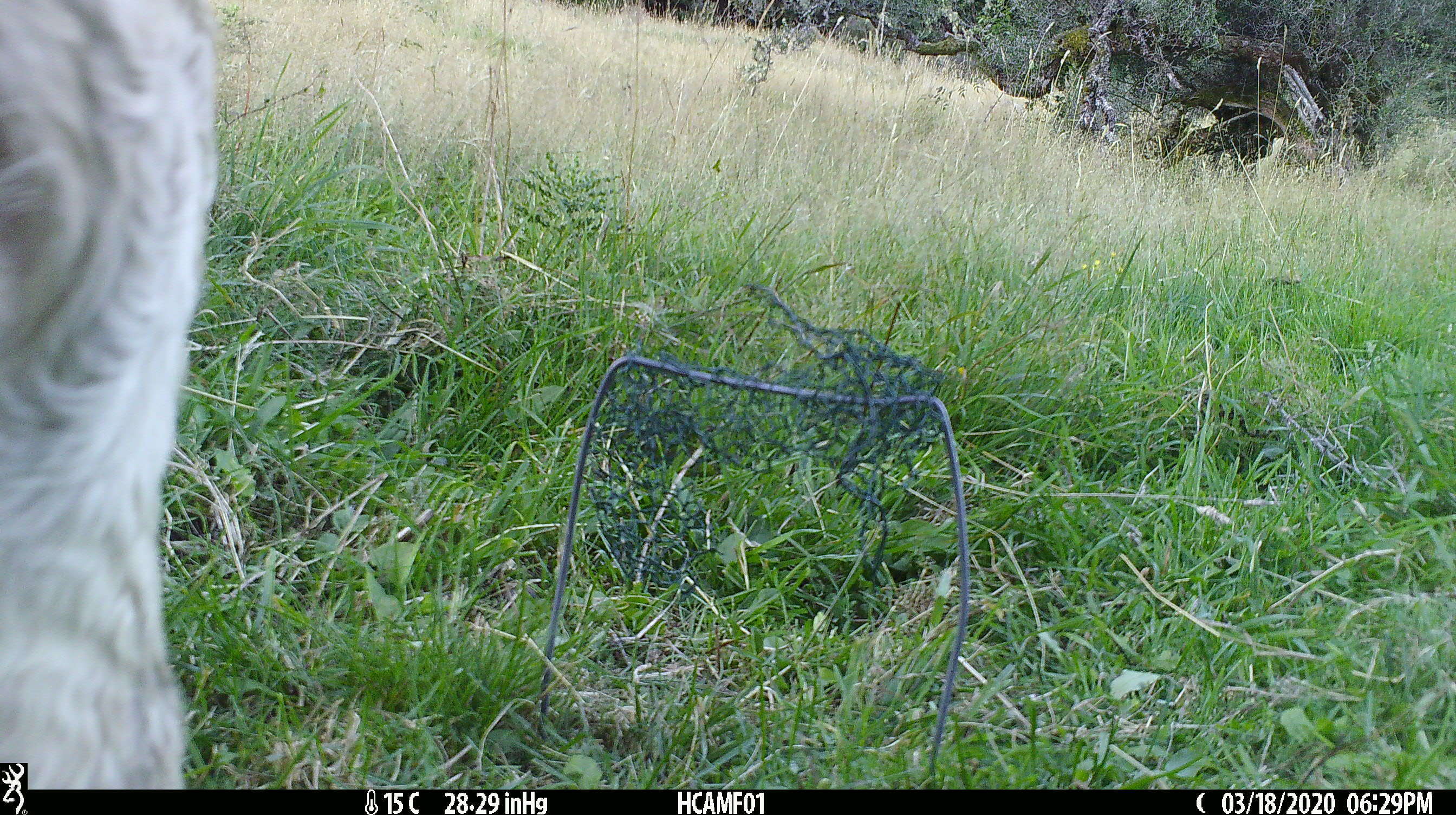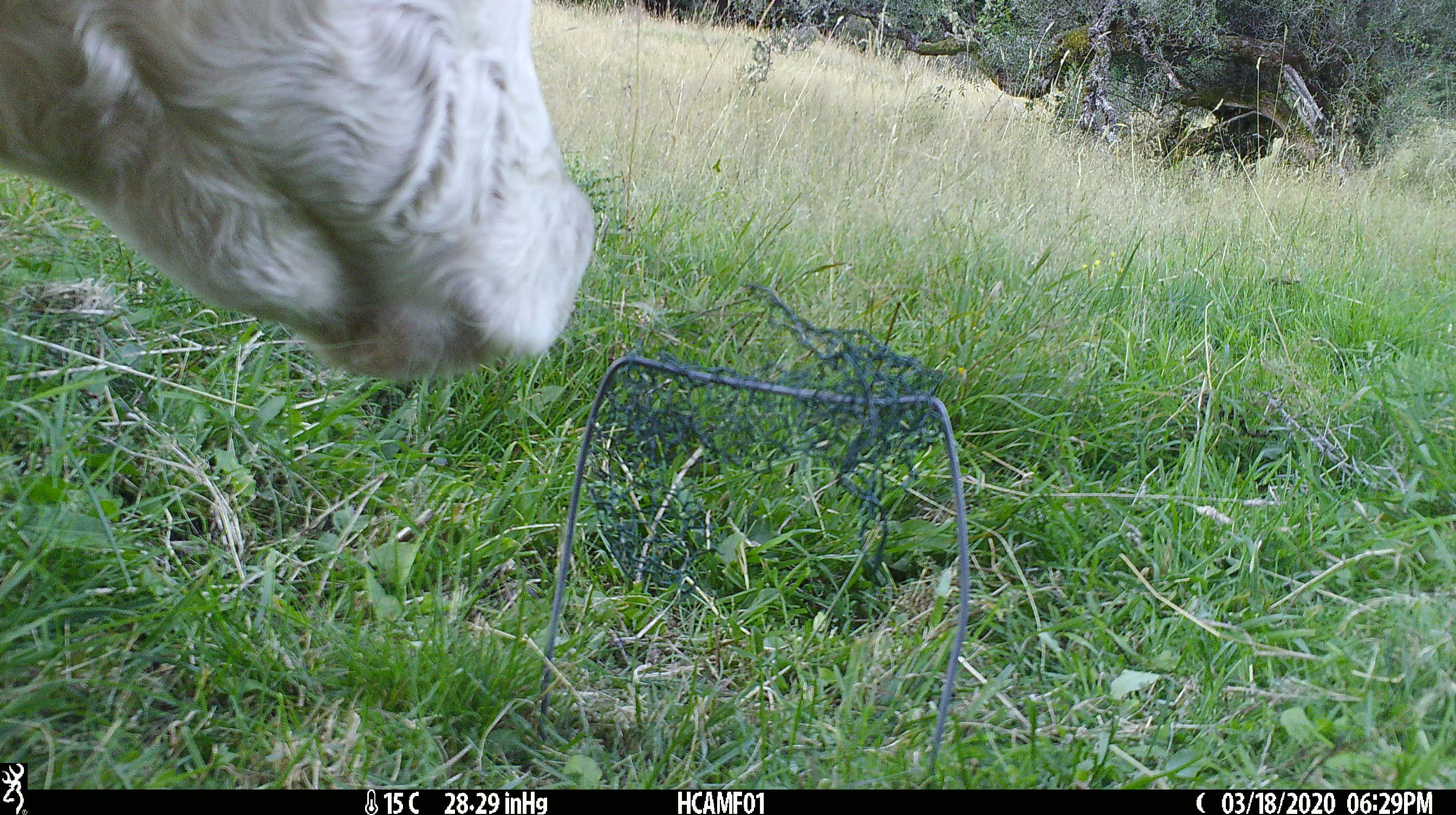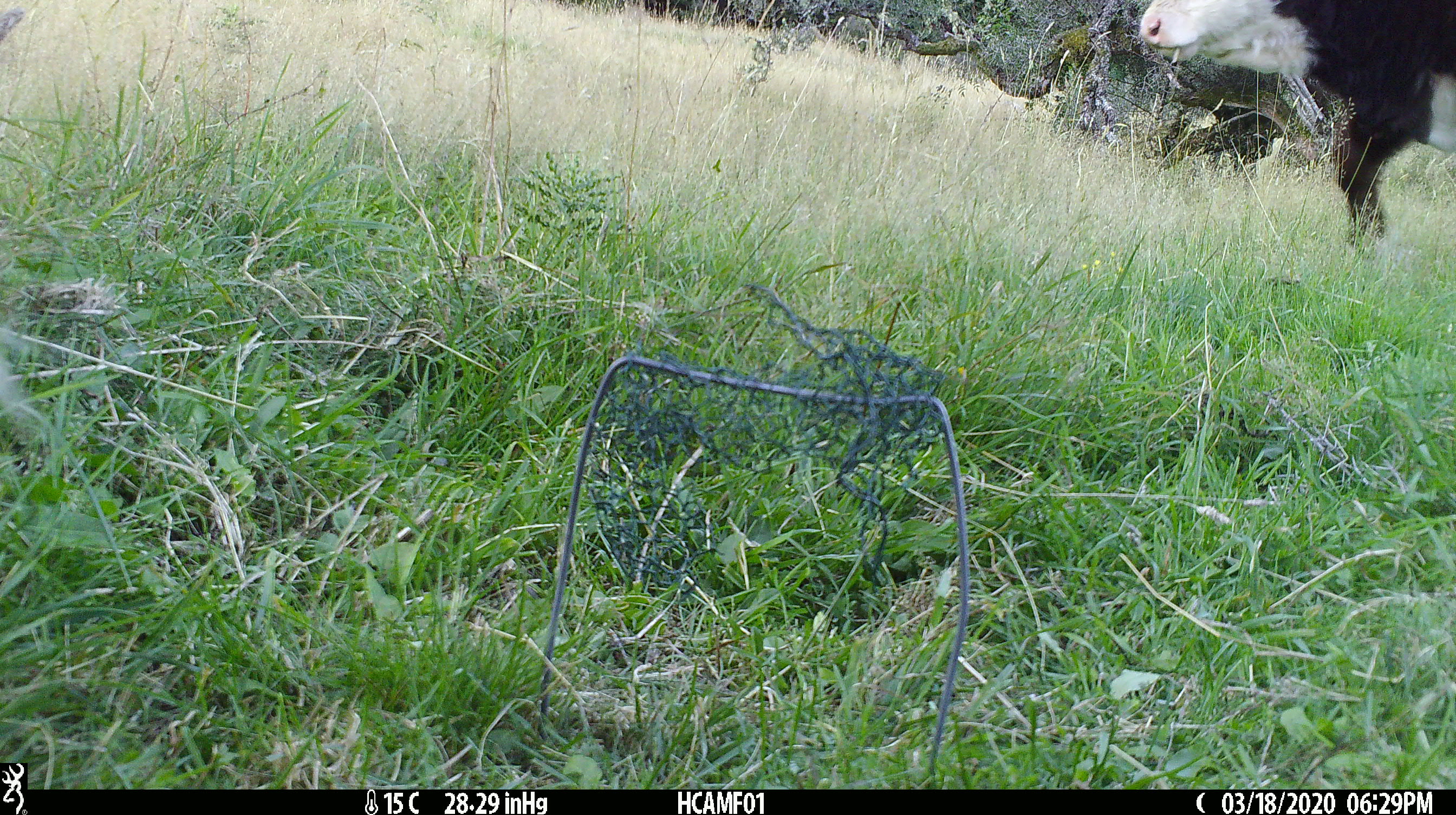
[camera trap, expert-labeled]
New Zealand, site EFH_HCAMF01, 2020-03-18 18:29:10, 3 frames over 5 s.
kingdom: Animalia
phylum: Chordata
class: Mammalia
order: Artiodactyla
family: Bovidae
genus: Bos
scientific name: Bos taurus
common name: domestic cow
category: cow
Cow (domestic cow) (Bos taurus).